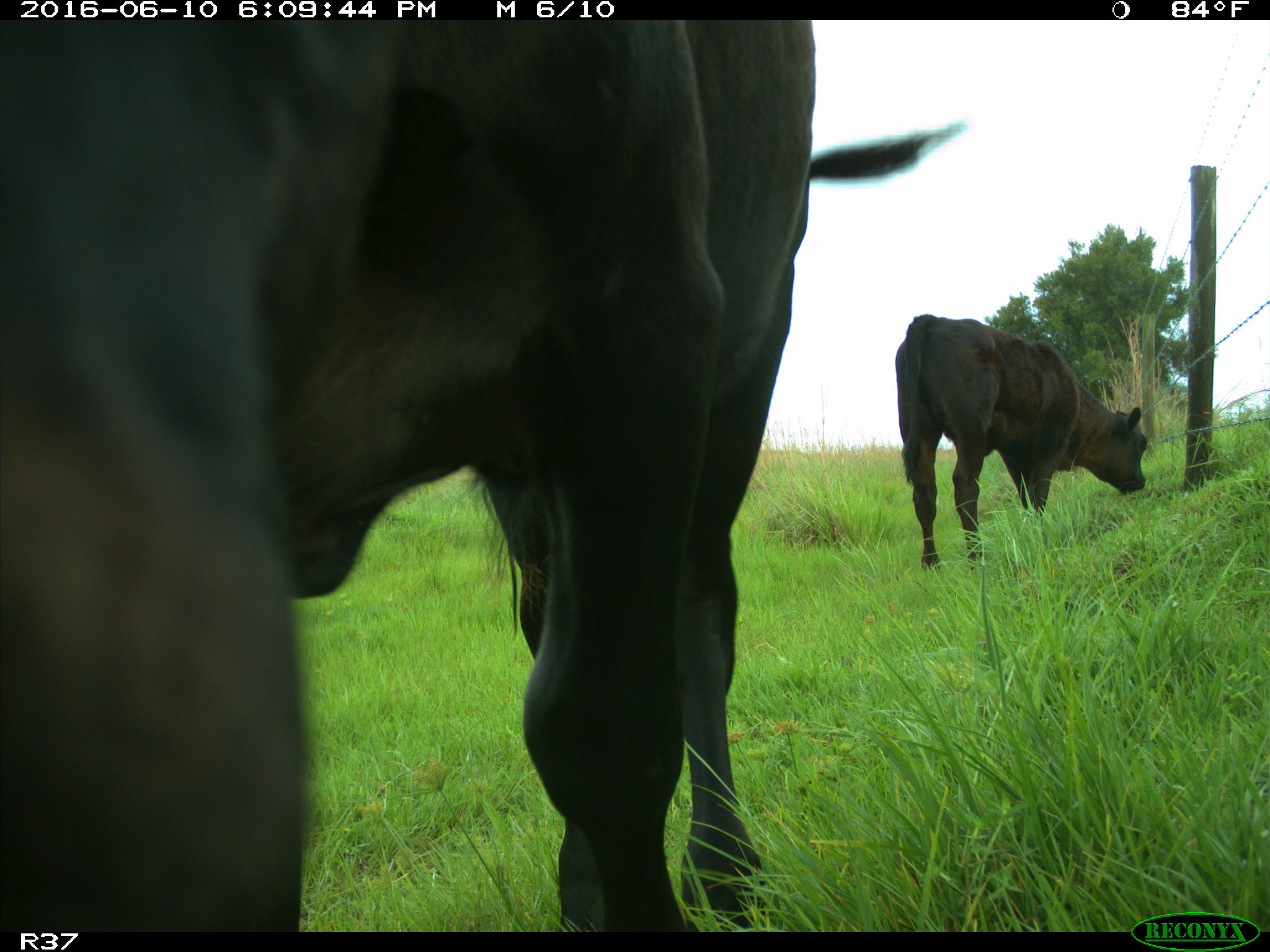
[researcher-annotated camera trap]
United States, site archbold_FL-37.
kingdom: Animalia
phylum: Chordata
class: Mammalia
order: Artiodactyla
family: Bovidae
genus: Bos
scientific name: Bos taurus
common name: domestic cow